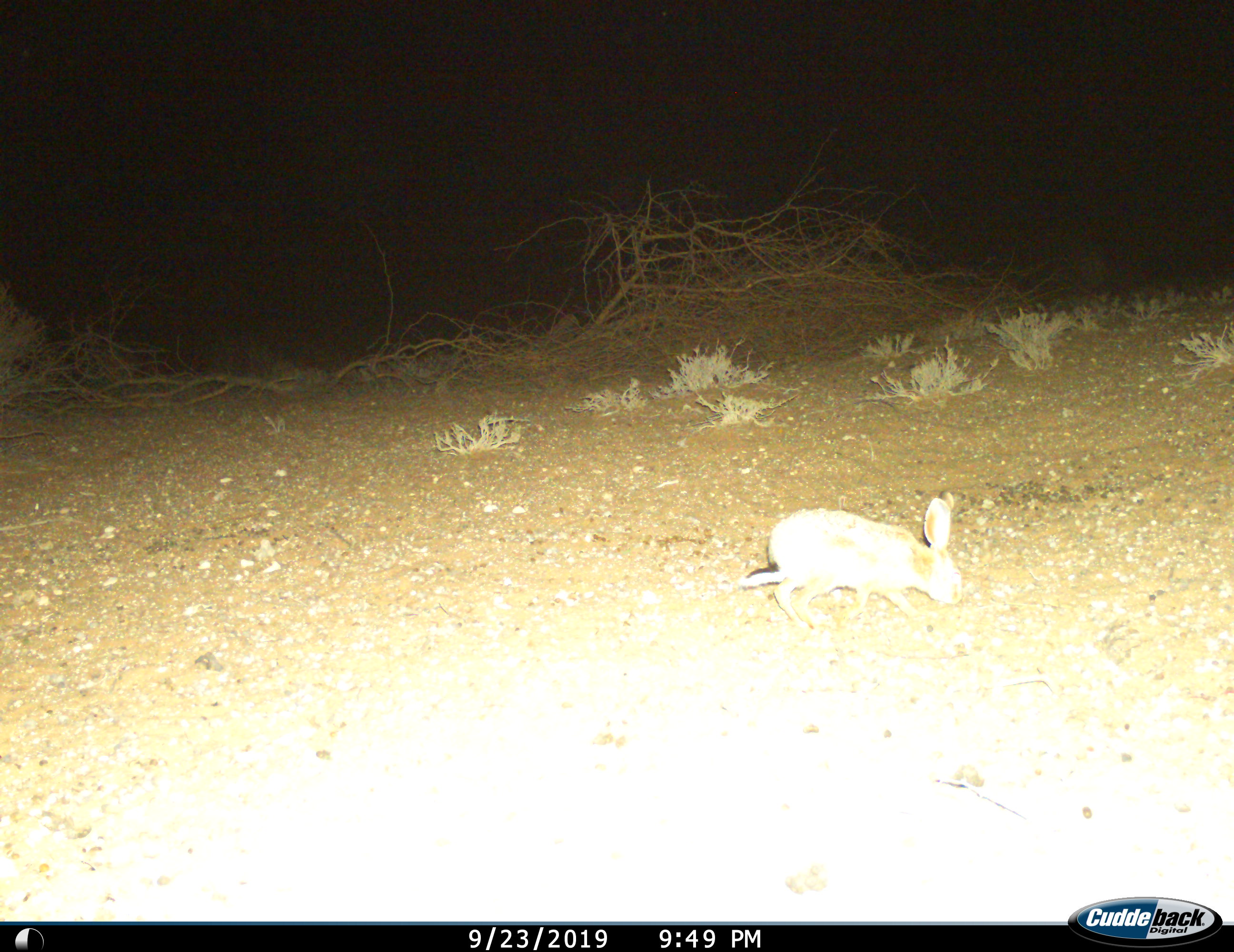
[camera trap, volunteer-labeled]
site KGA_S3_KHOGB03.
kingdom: Animalia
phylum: Chordata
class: Mammalia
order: Lagomorpha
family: Leporidae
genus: Lepus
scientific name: Lepus capensis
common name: cape hare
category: harecape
Harecape (cape hare) (Lepus capensis), count 1. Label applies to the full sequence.